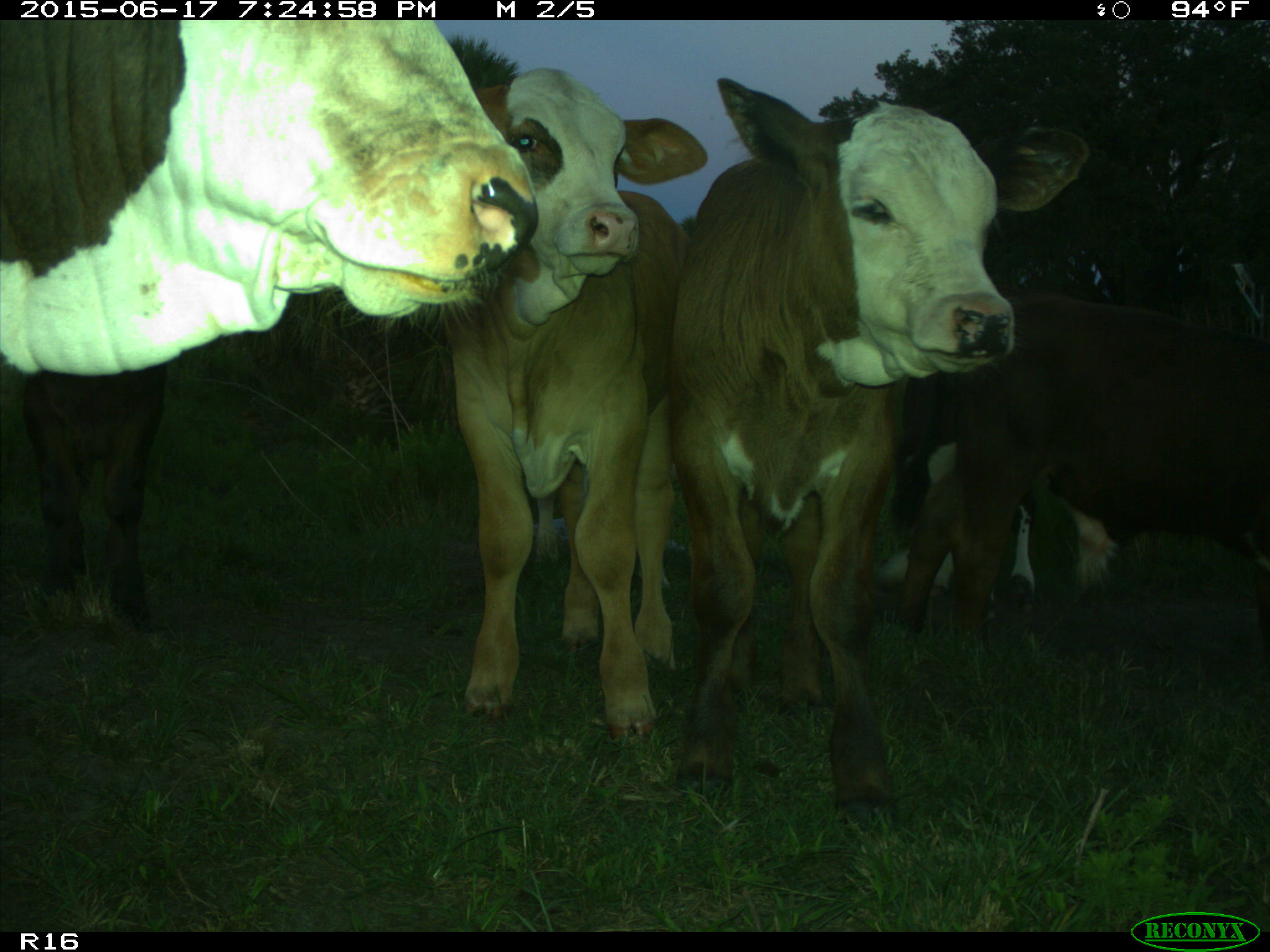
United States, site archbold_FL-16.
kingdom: Animalia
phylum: Chordata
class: Mammalia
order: Artiodactyla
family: Bovidae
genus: Bos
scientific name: Bos taurus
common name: domestic cow